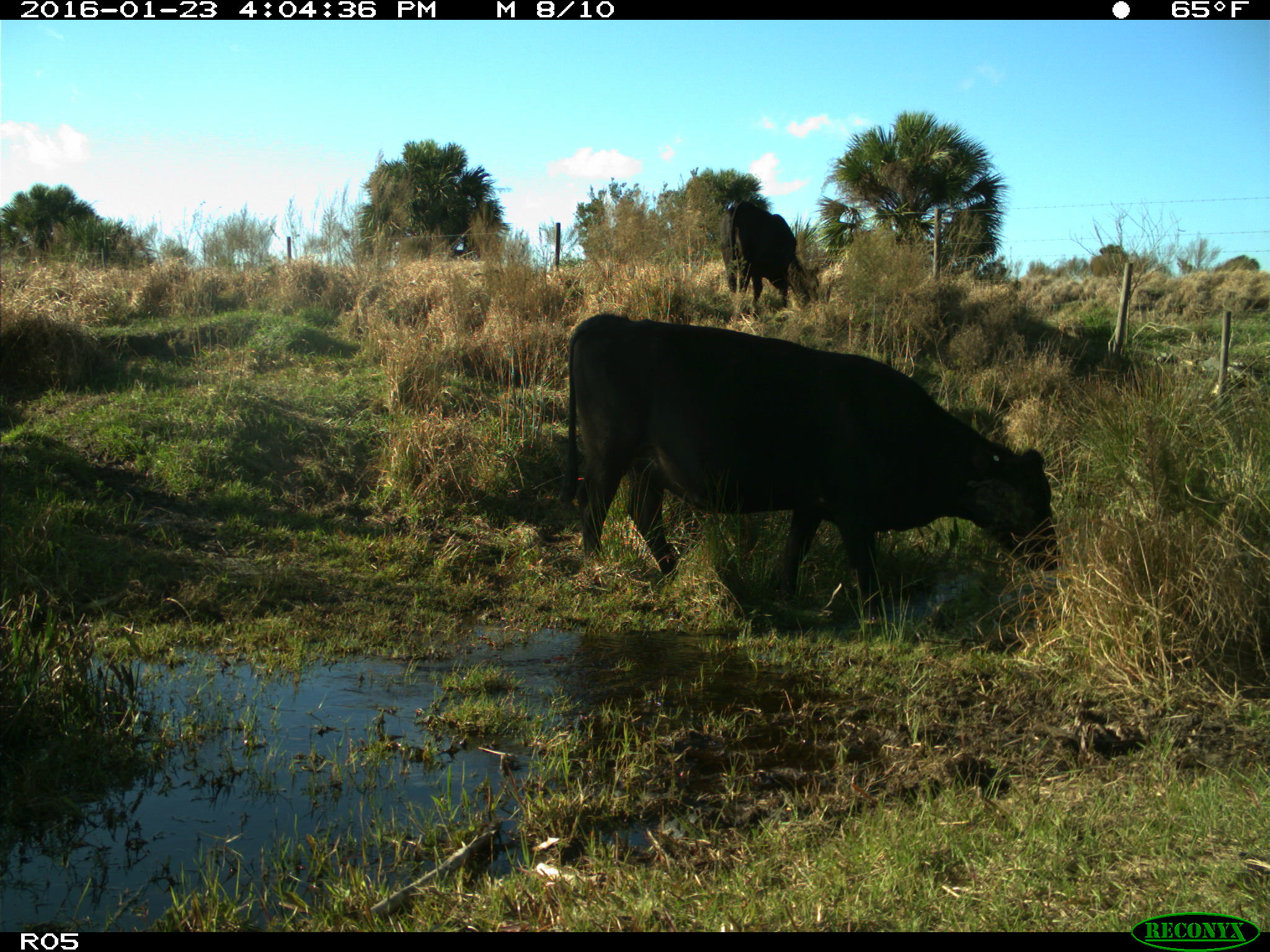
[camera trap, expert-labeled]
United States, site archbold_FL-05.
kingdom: Animalia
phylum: Chordata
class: Mammalia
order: Artiodactyla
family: Bovidae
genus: Bos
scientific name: Bos taurus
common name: domestic cow